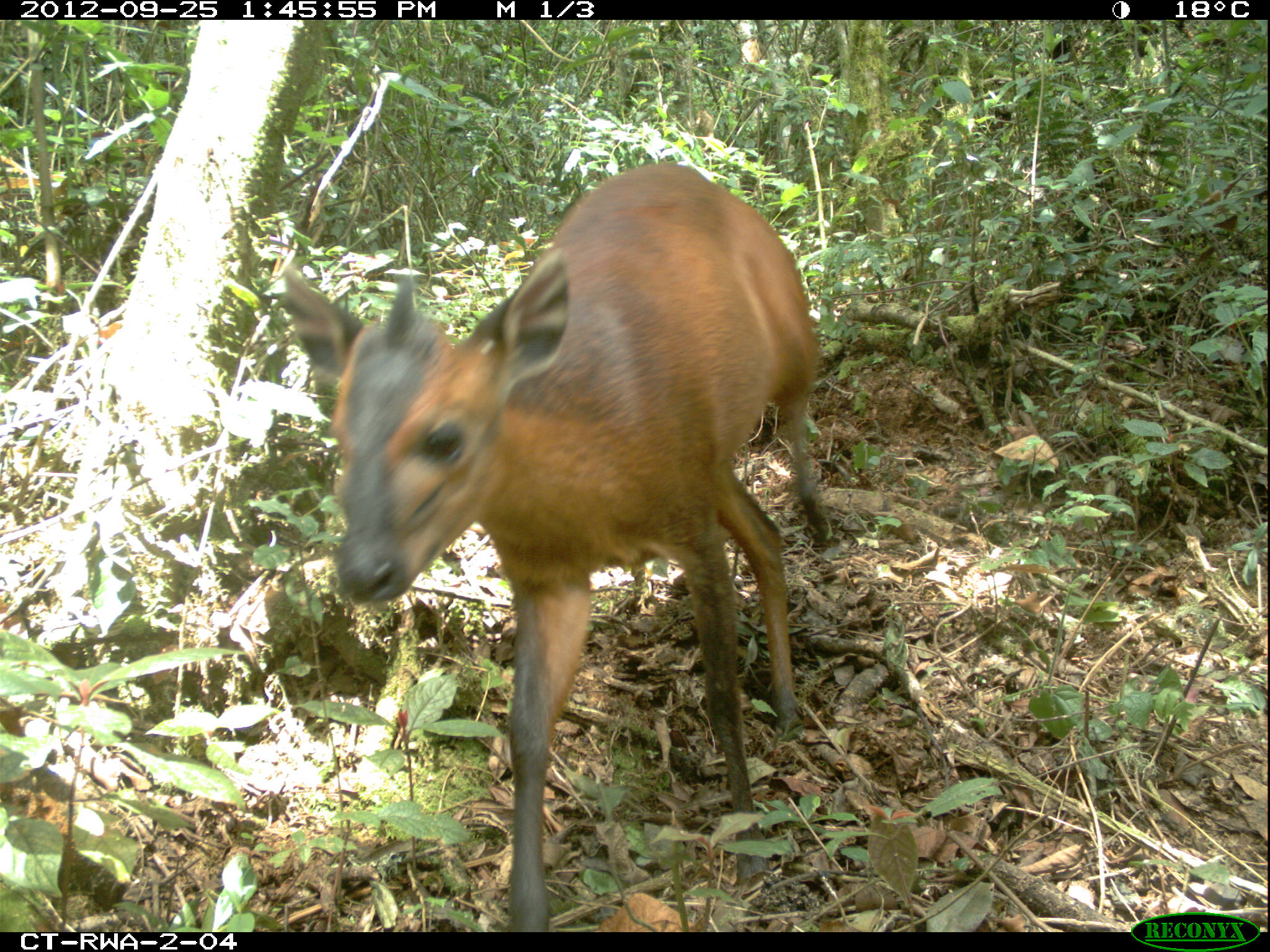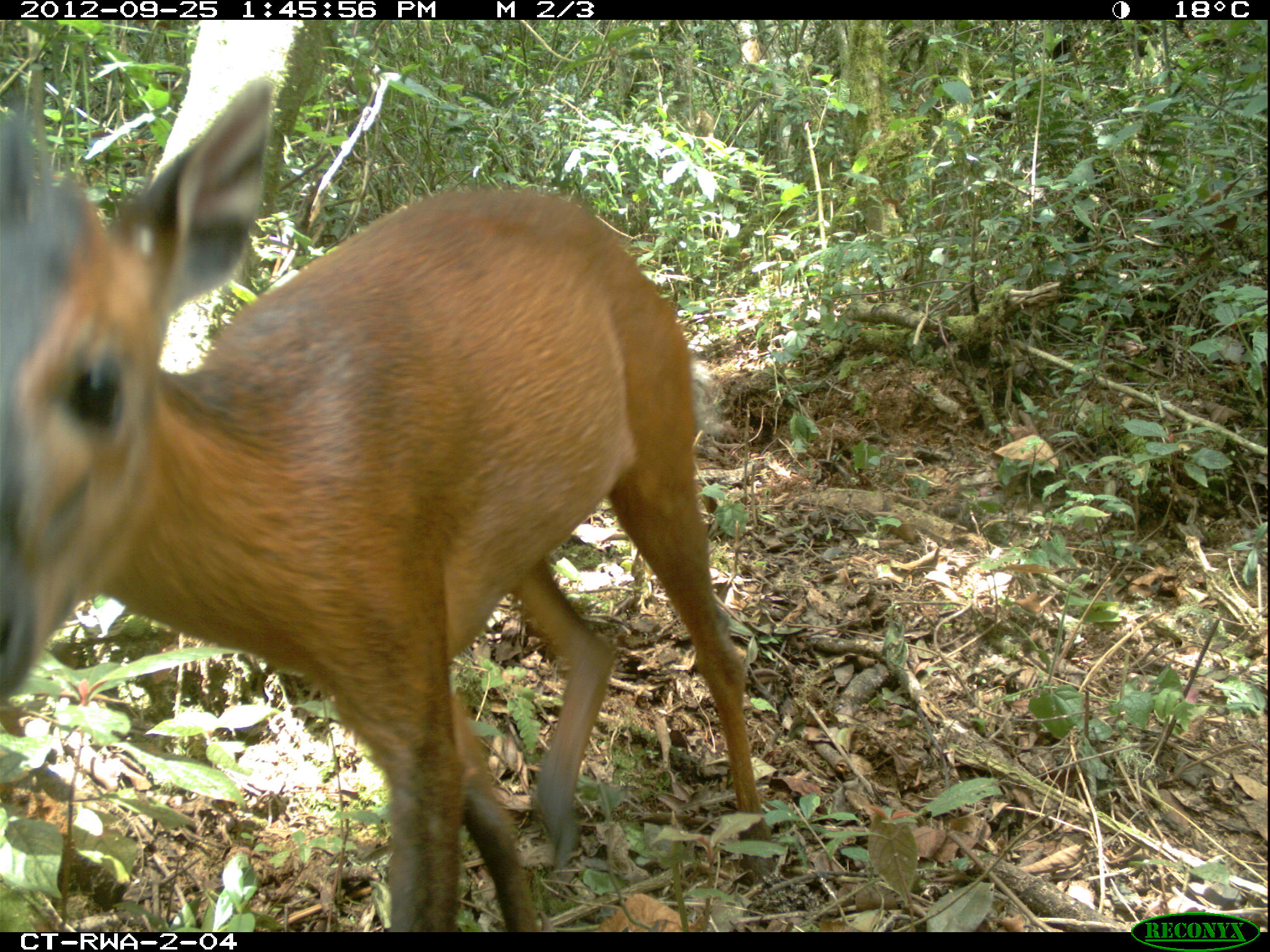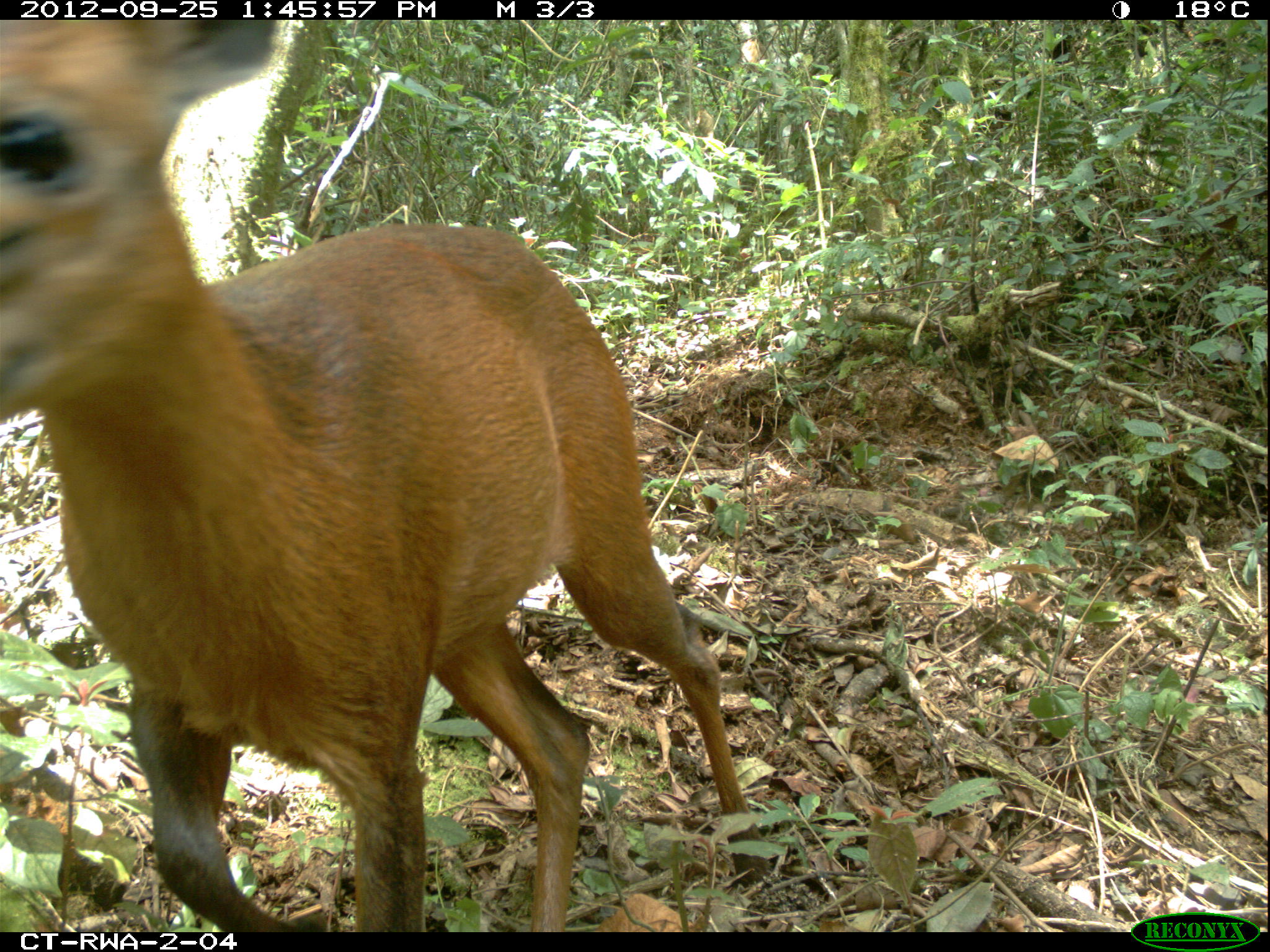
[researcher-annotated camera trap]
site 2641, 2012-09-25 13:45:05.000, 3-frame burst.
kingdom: Animalia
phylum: Chordata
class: Mammalia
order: Artiodactyla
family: Bovidae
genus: Cephalophus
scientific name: Cephalophus nigrifrons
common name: black-fronted duiker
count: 1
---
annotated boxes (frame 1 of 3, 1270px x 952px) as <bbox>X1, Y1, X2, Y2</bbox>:
cephalophus nigrifrons: <bbox>285, 159, 833, 932</bbox>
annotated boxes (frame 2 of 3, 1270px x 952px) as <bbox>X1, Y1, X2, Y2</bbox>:
cephalophus nigrifrons: <bbox>0, 75, 774, 932</bbox>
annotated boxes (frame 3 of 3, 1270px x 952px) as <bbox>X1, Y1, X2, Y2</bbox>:
cephalophus nigrifrons: <bbox>0, 15, 772, 932</bbox>